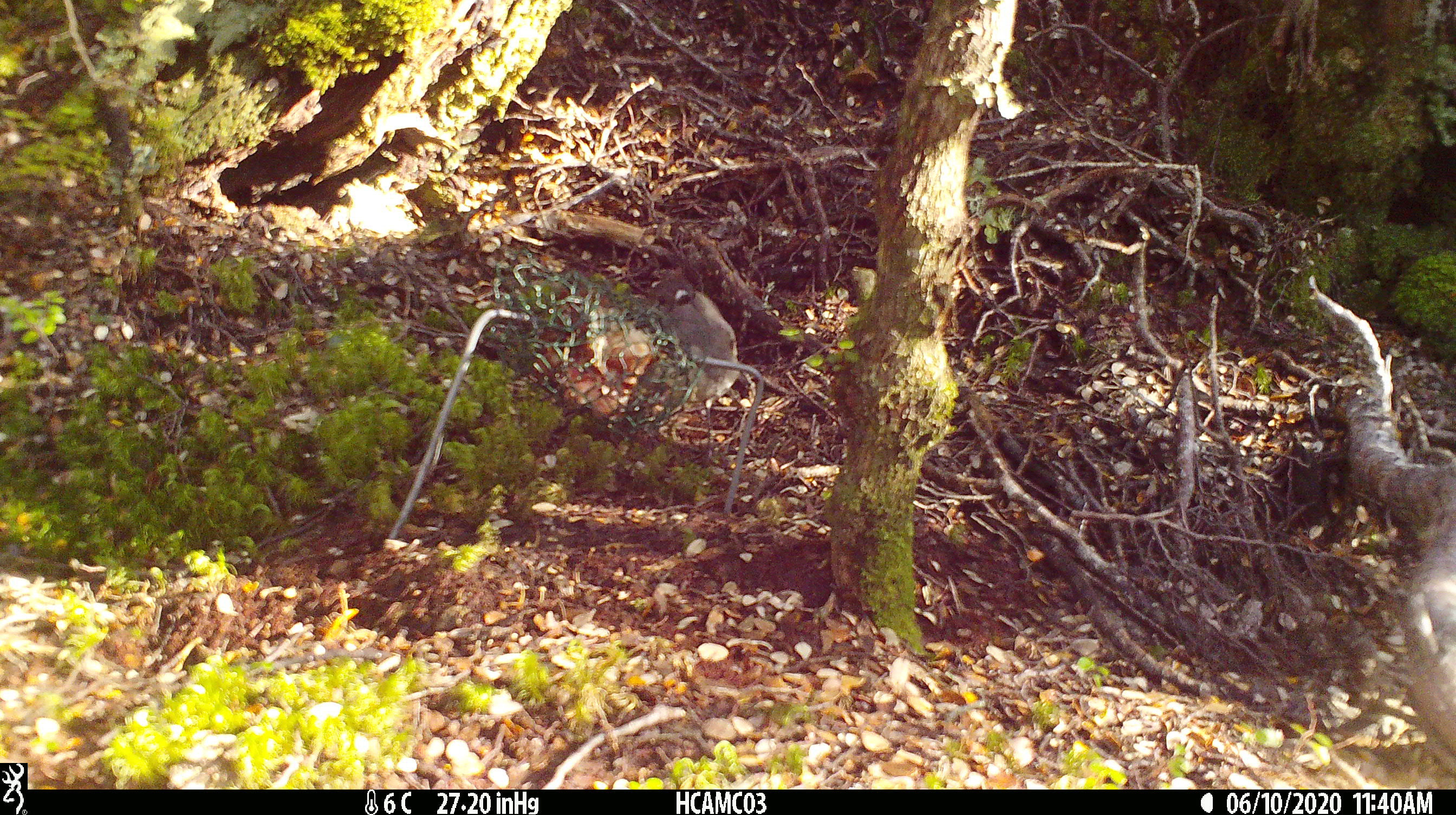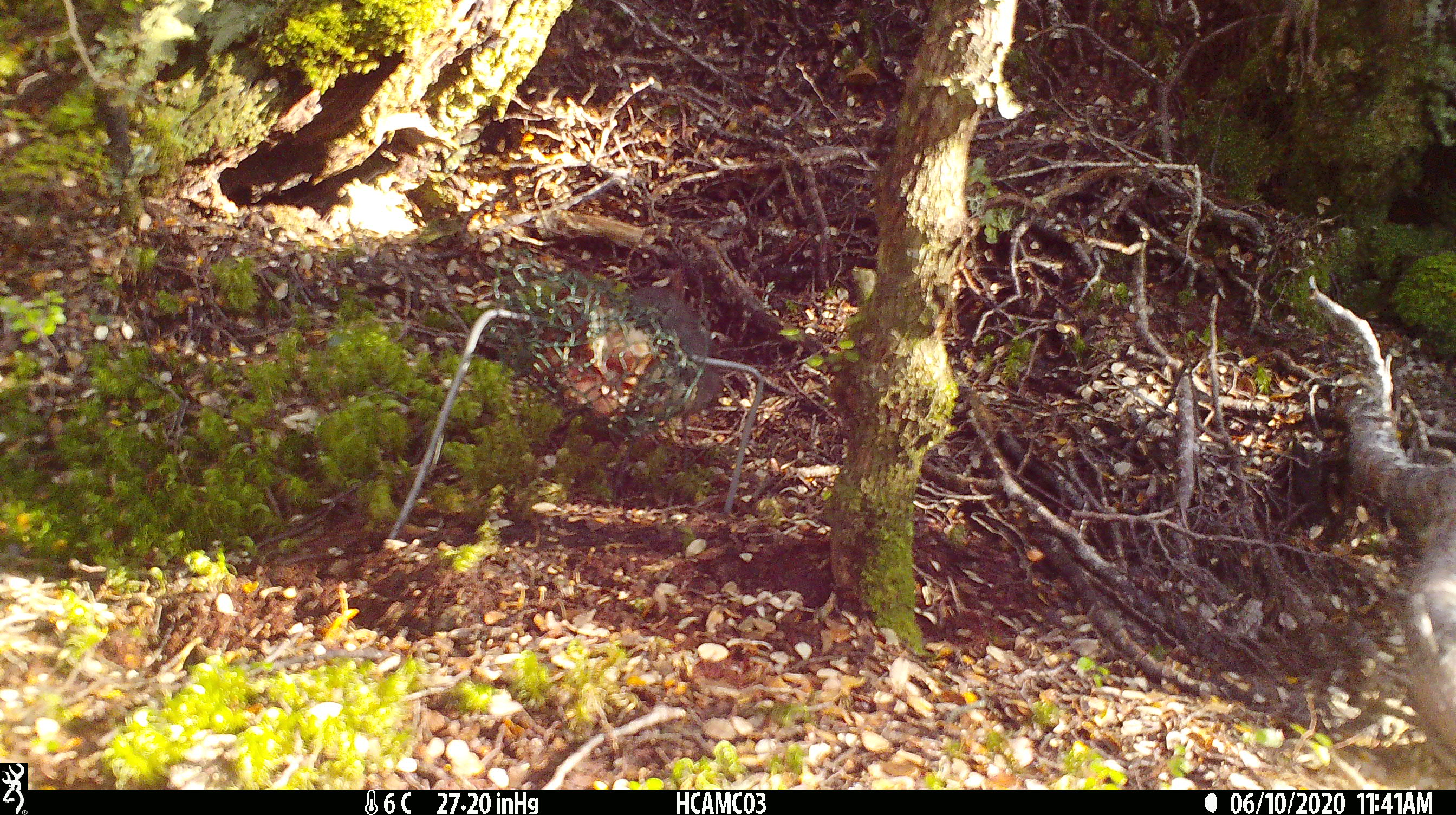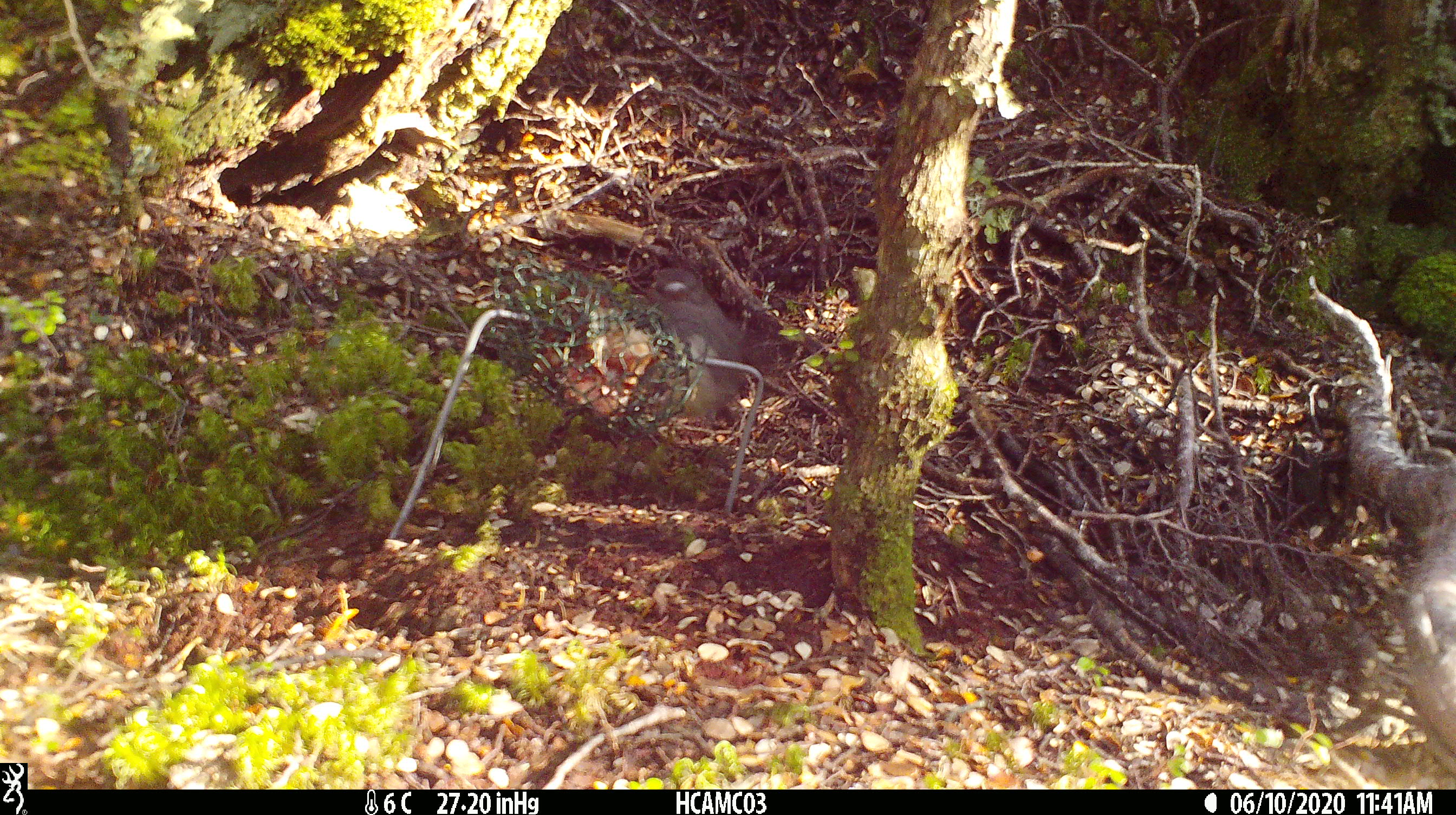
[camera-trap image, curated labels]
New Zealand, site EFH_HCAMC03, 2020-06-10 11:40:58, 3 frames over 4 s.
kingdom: Animalia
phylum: Chordata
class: Aves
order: Passeriformes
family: Petroicidae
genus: Petroica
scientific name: Petroica australis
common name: new zealand robin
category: robin